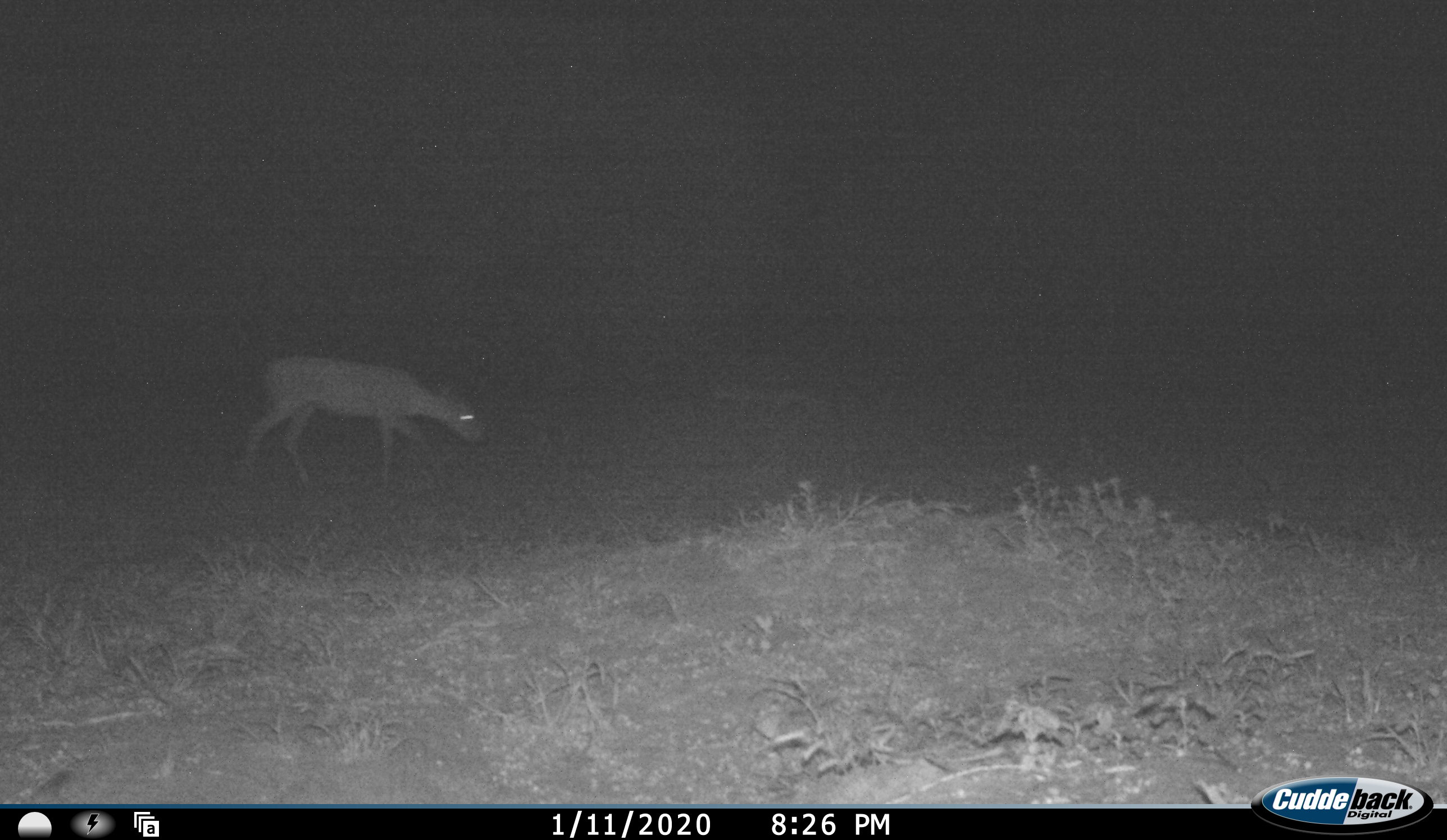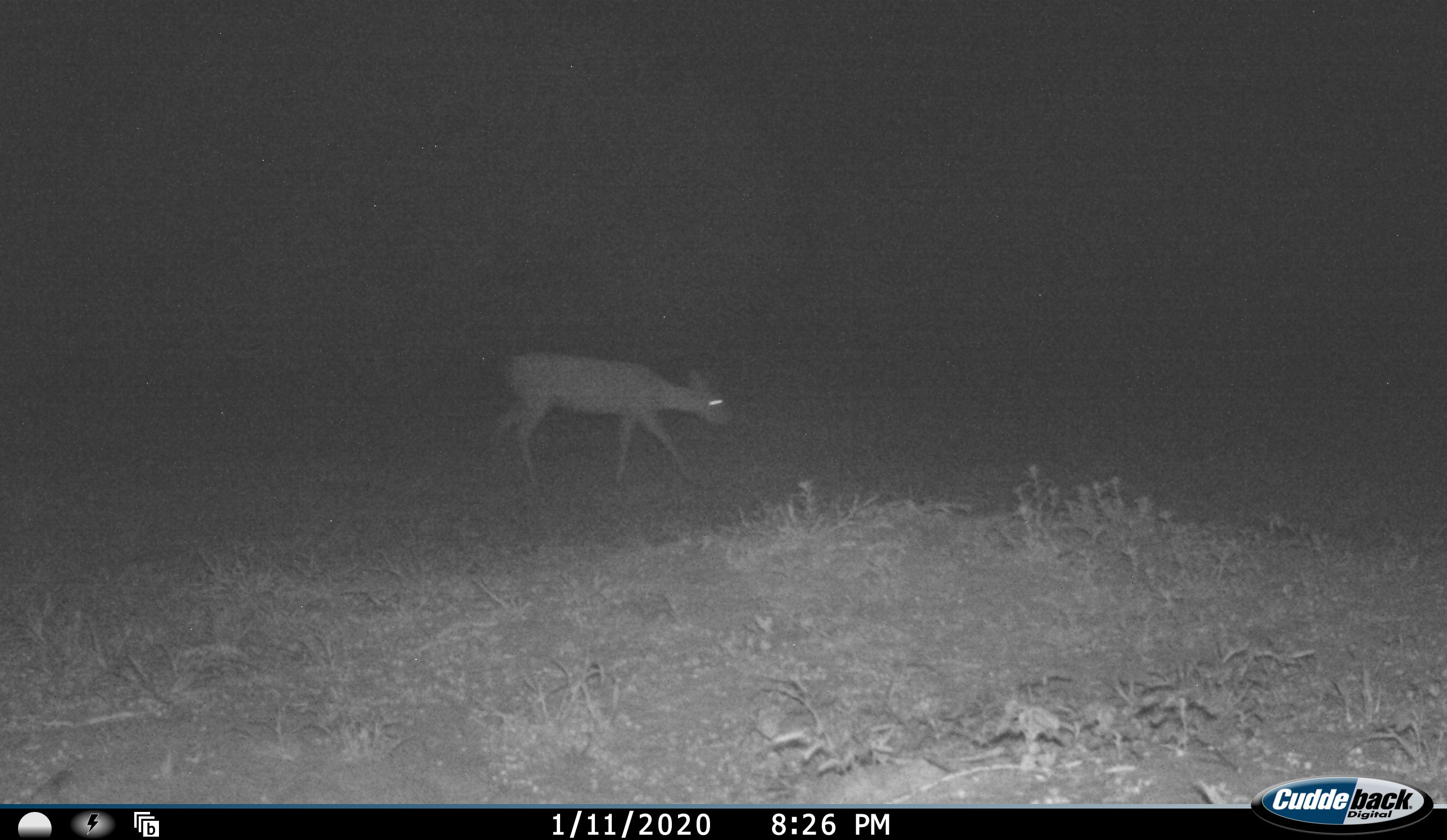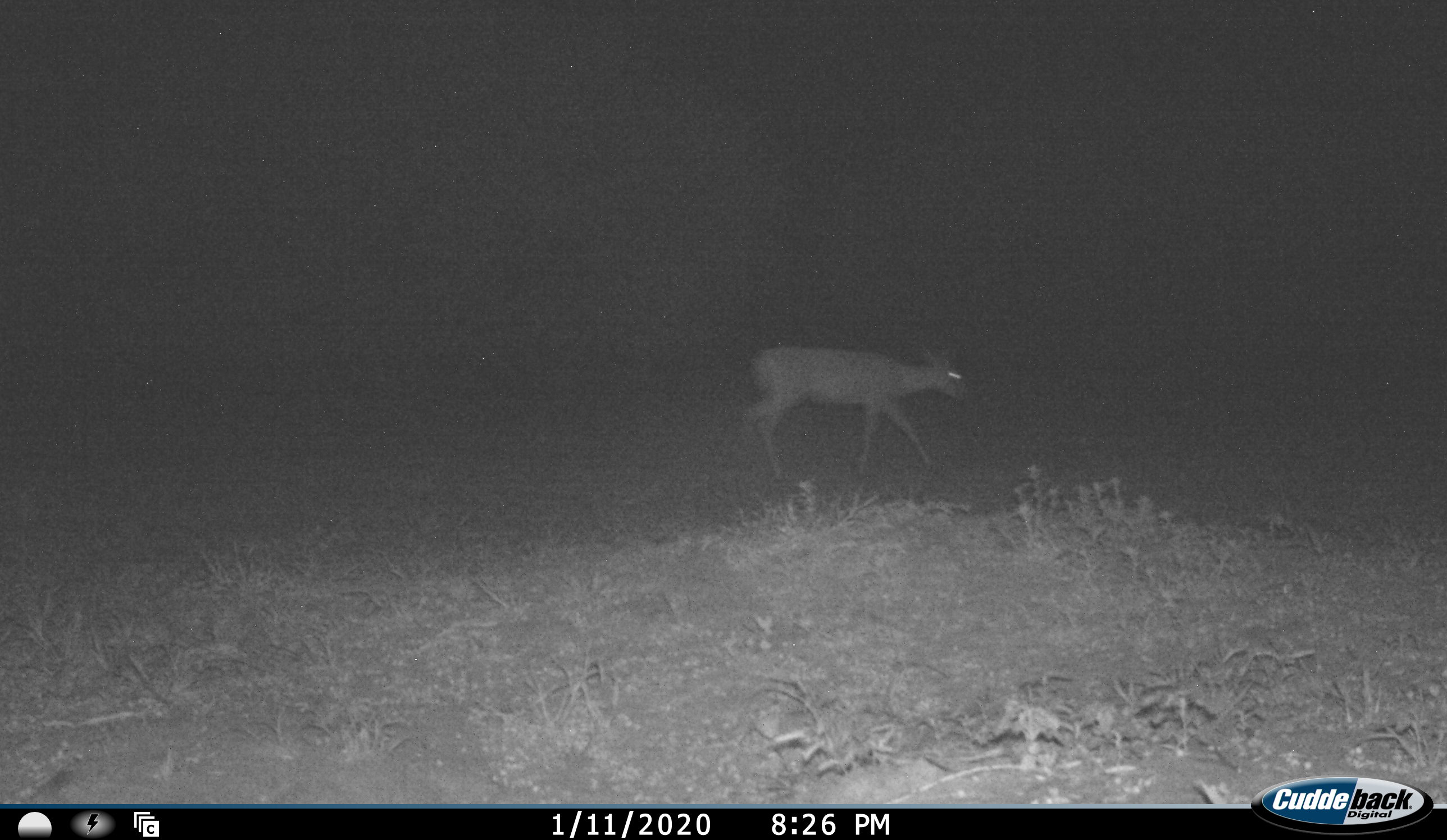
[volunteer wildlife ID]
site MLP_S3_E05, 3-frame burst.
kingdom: Animalia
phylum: Chordata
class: Mammalia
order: Artiodactyla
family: Bovidae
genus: Sylvicapra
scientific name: Sylvicapra grimmia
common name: common duiker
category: duikercommongrey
Duikercommongrey (common duiker) (Sylvicapra grimmia), count 1. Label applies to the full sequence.